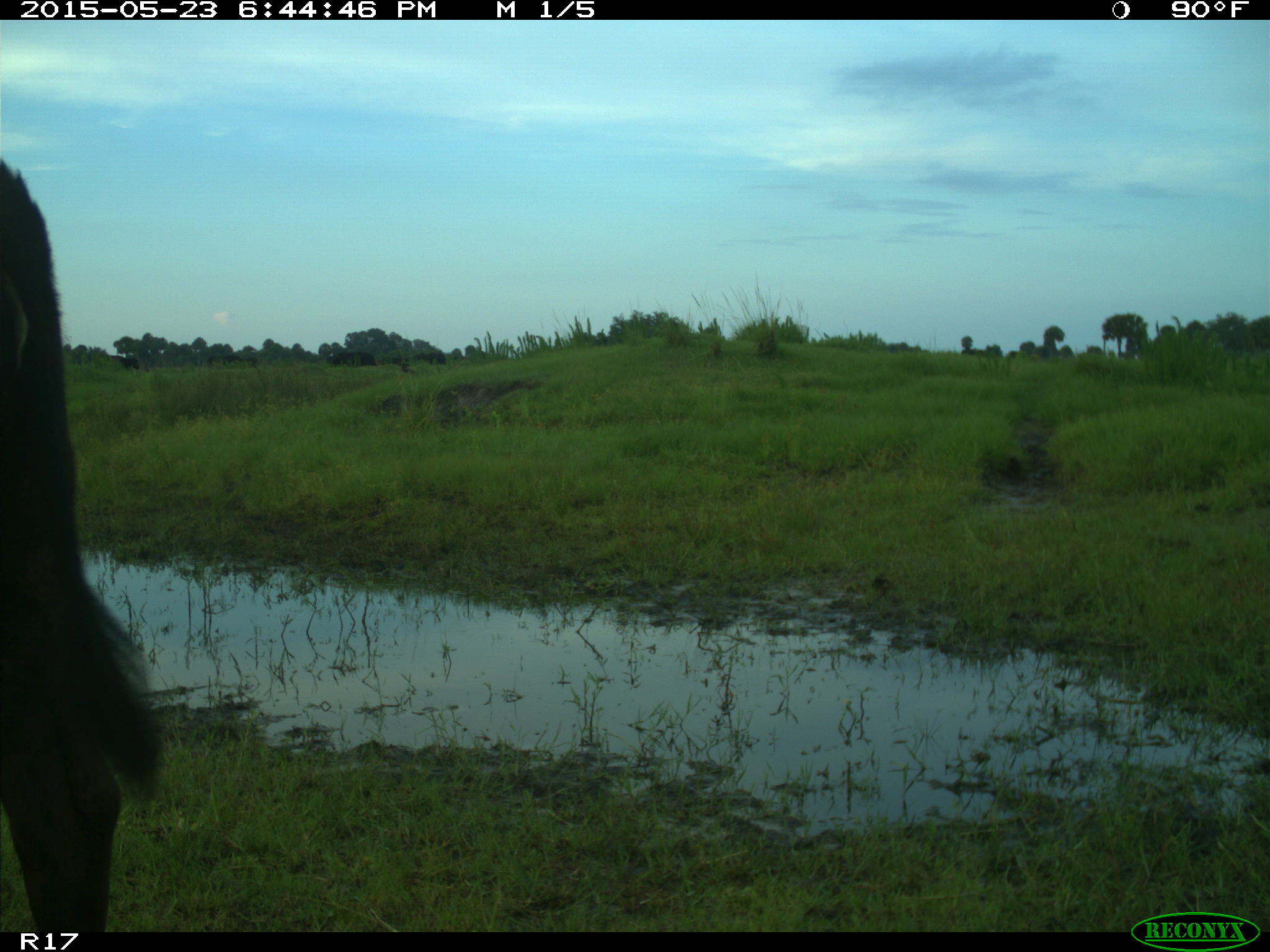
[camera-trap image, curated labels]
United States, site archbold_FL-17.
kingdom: Animalia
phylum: Chordata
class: Mammalia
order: Artiodactyla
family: Bovidae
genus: Bos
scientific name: Bos taurus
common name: domestic cow